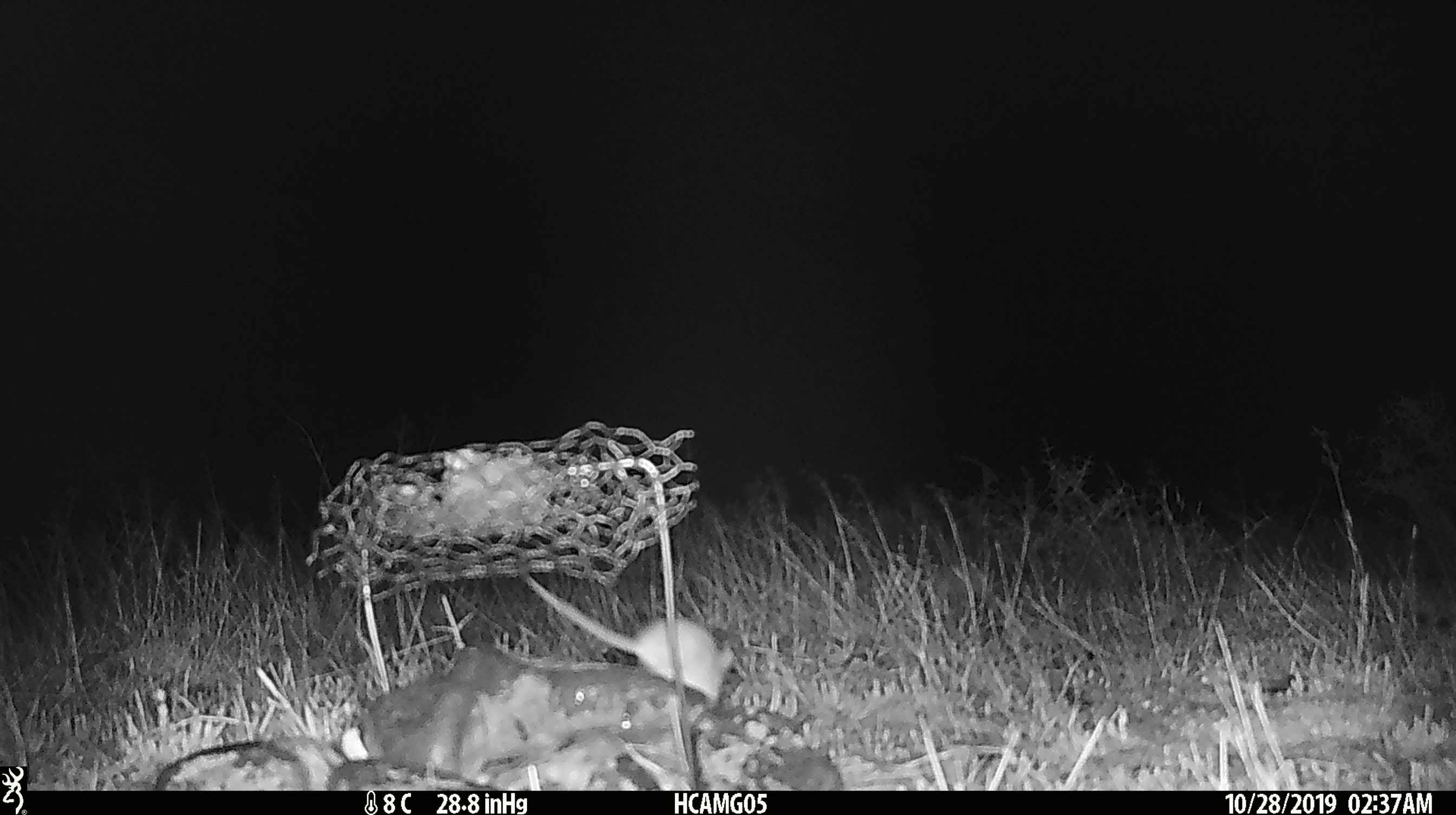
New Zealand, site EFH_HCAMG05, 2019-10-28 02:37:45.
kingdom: Animalia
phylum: Chordata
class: Mammalia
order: Rodentia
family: Muridae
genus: Mus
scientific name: Mus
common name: mouse